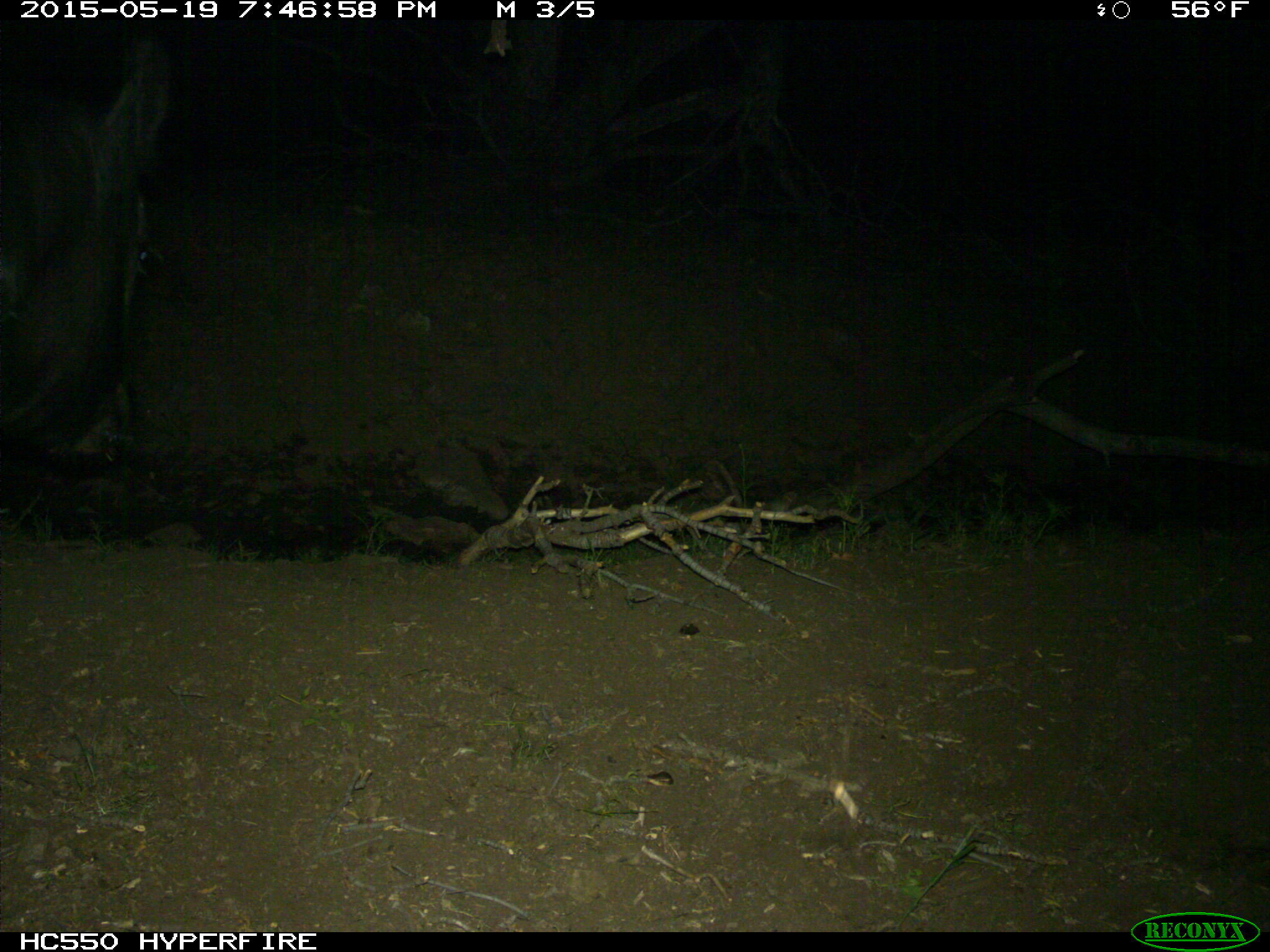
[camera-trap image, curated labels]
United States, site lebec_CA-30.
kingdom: Animalia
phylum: Chordata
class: Mammalia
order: Artiodactyla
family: Bovidae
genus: Bos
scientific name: Bos taurus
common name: domestic cow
Bos taurus (domestic cow).